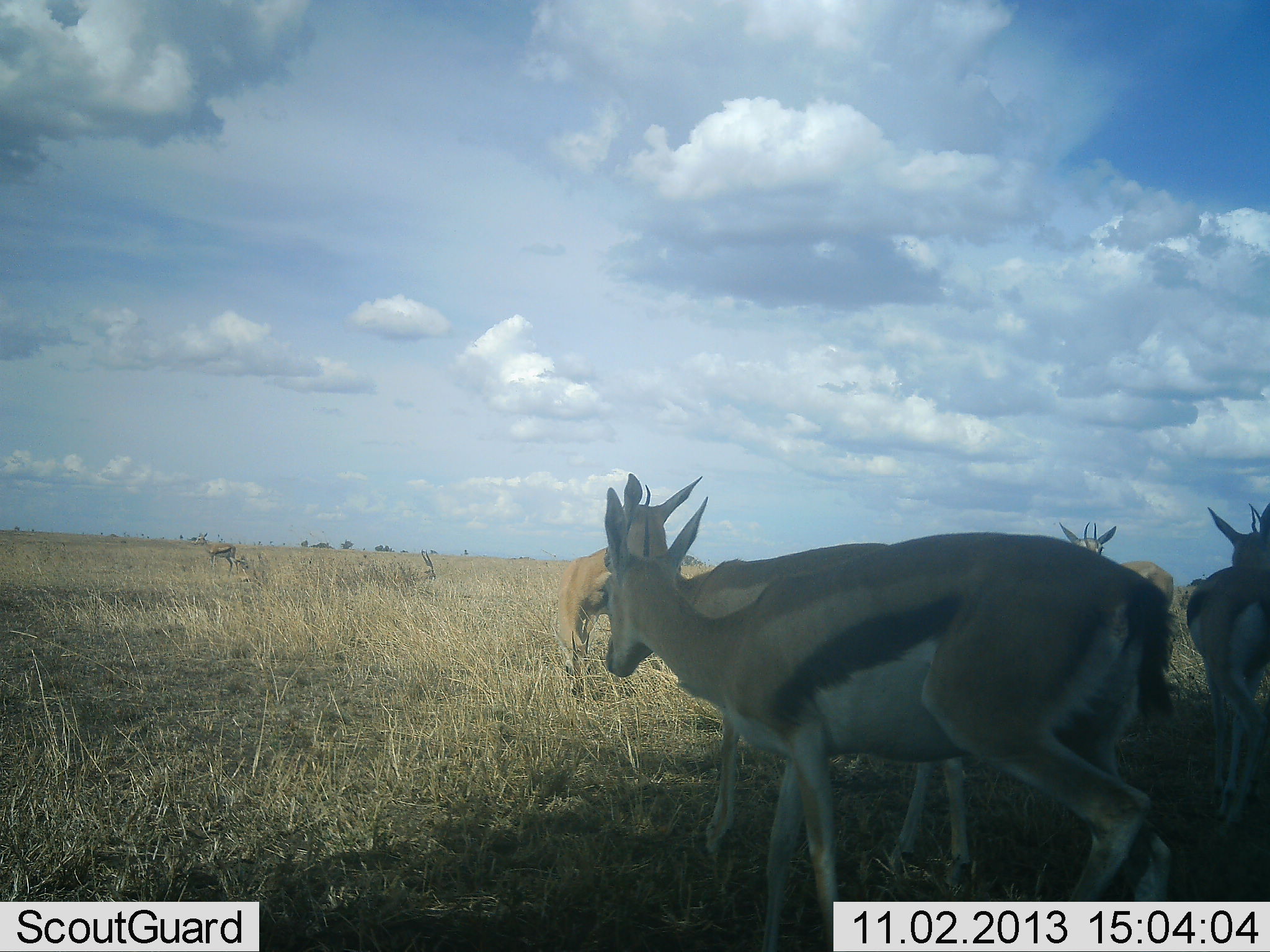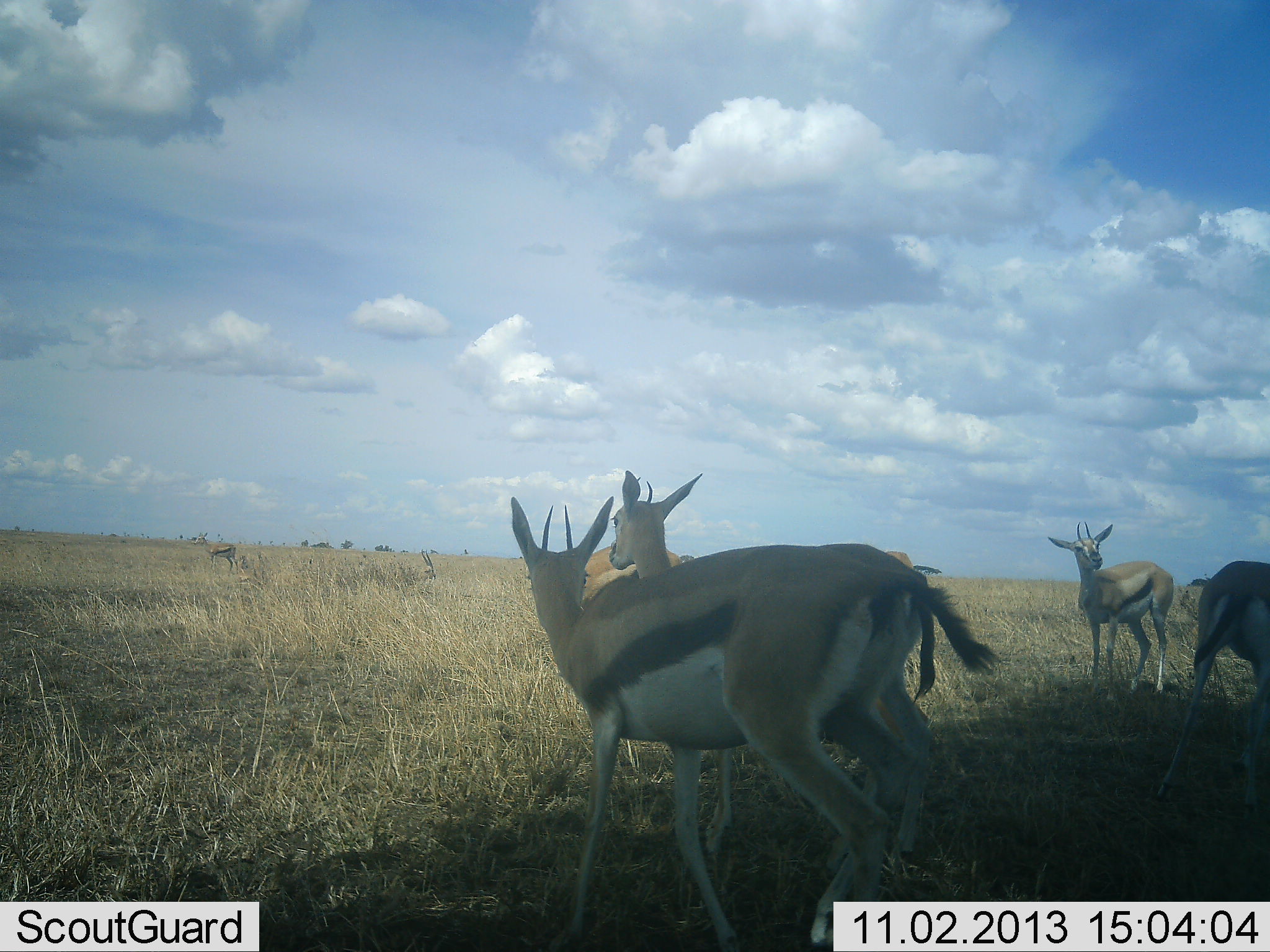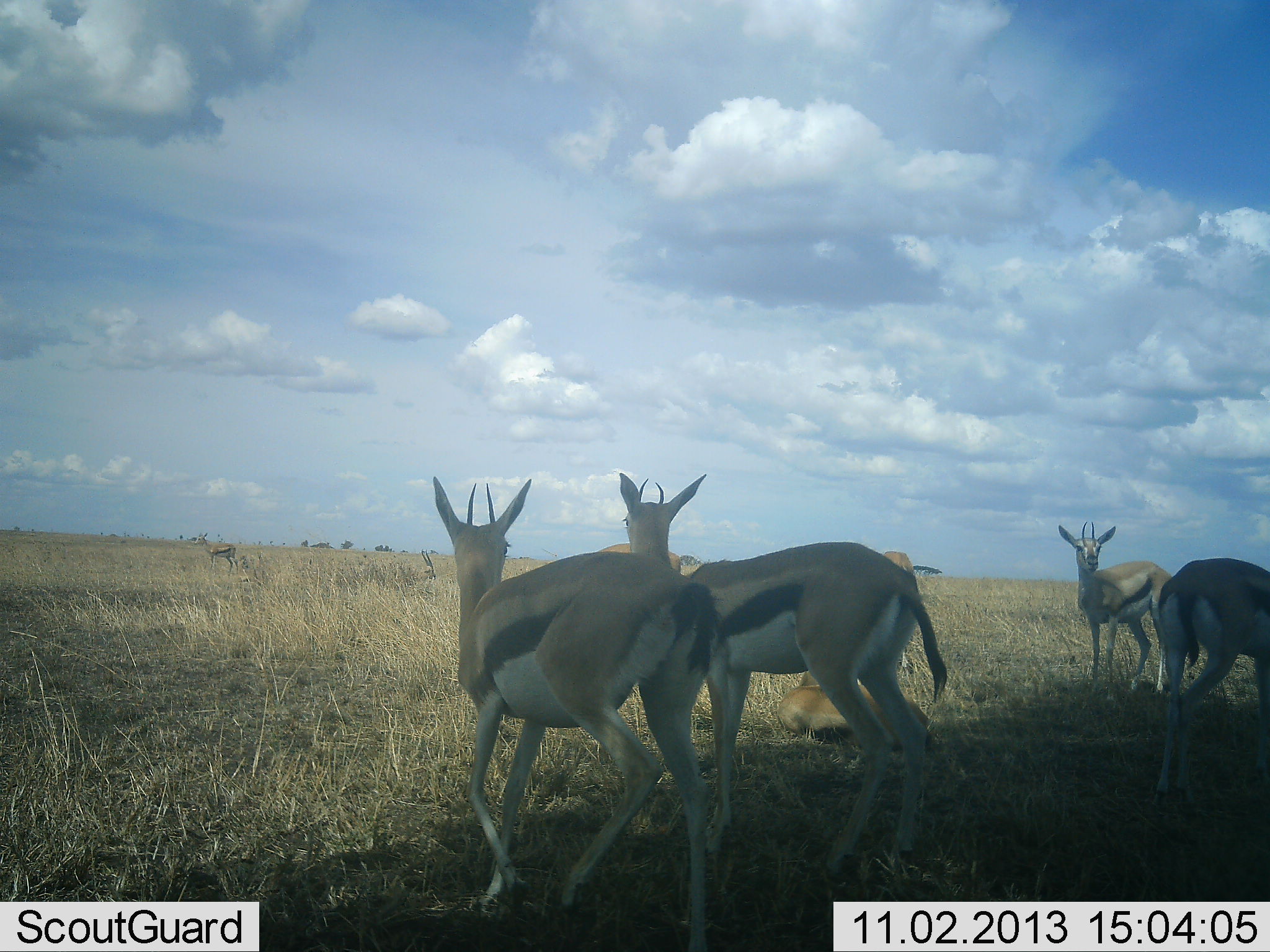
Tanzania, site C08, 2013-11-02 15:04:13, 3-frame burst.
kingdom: Animalia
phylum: Chordata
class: Mammalia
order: Artiodactyla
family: Bovidae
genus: Eudorcas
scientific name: Eudorcas thomsonii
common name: thomson's gazelle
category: gazellethomsons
Gazellethomsons (thomson's gazelle) (Eudorcas thomsonii), count 5. Behavior (volunteer vote fractions): standing 74%, resting 18%, moving 67%, interacting 15%. Young present (vote fraction): 0%. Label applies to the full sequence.